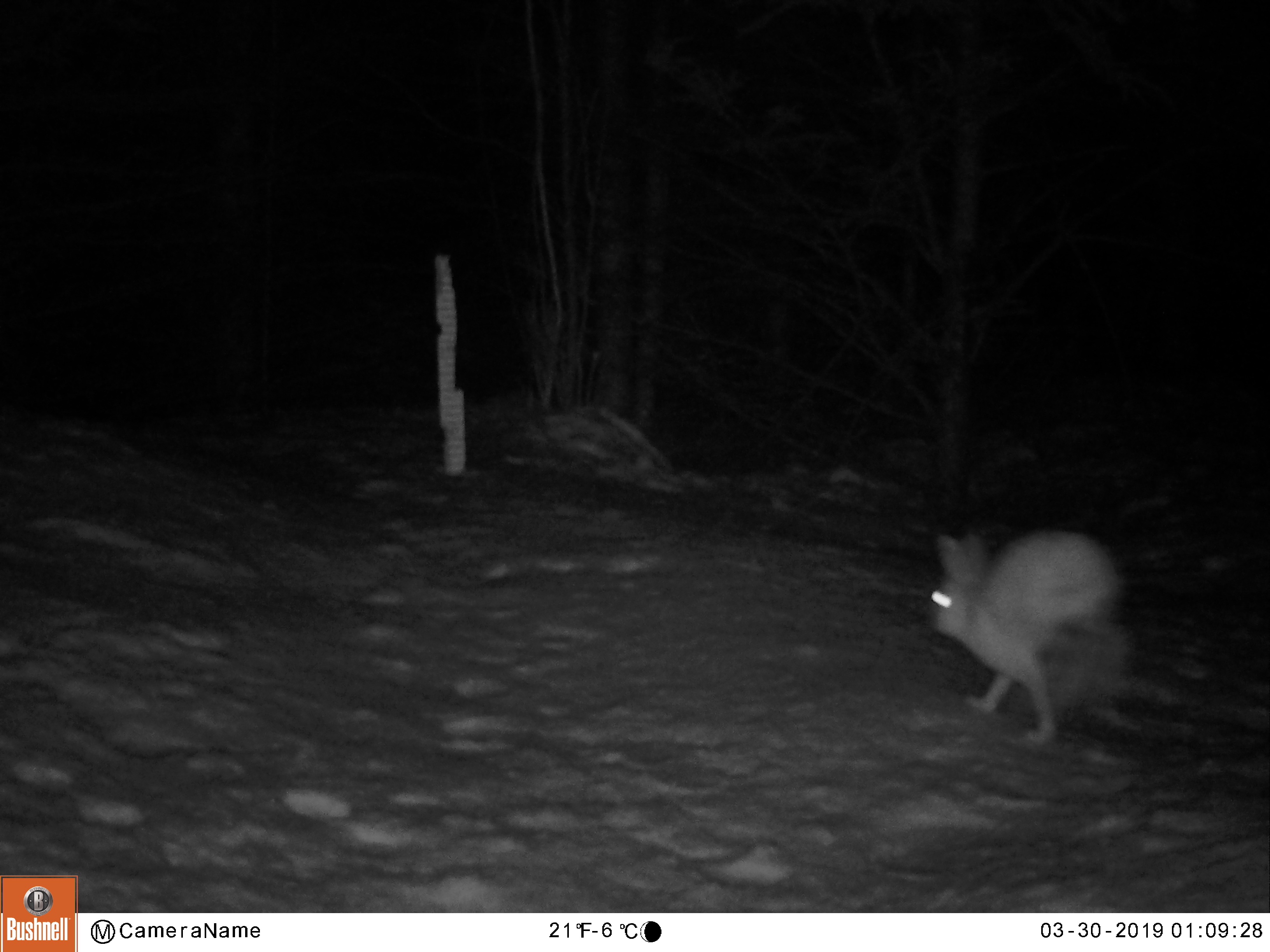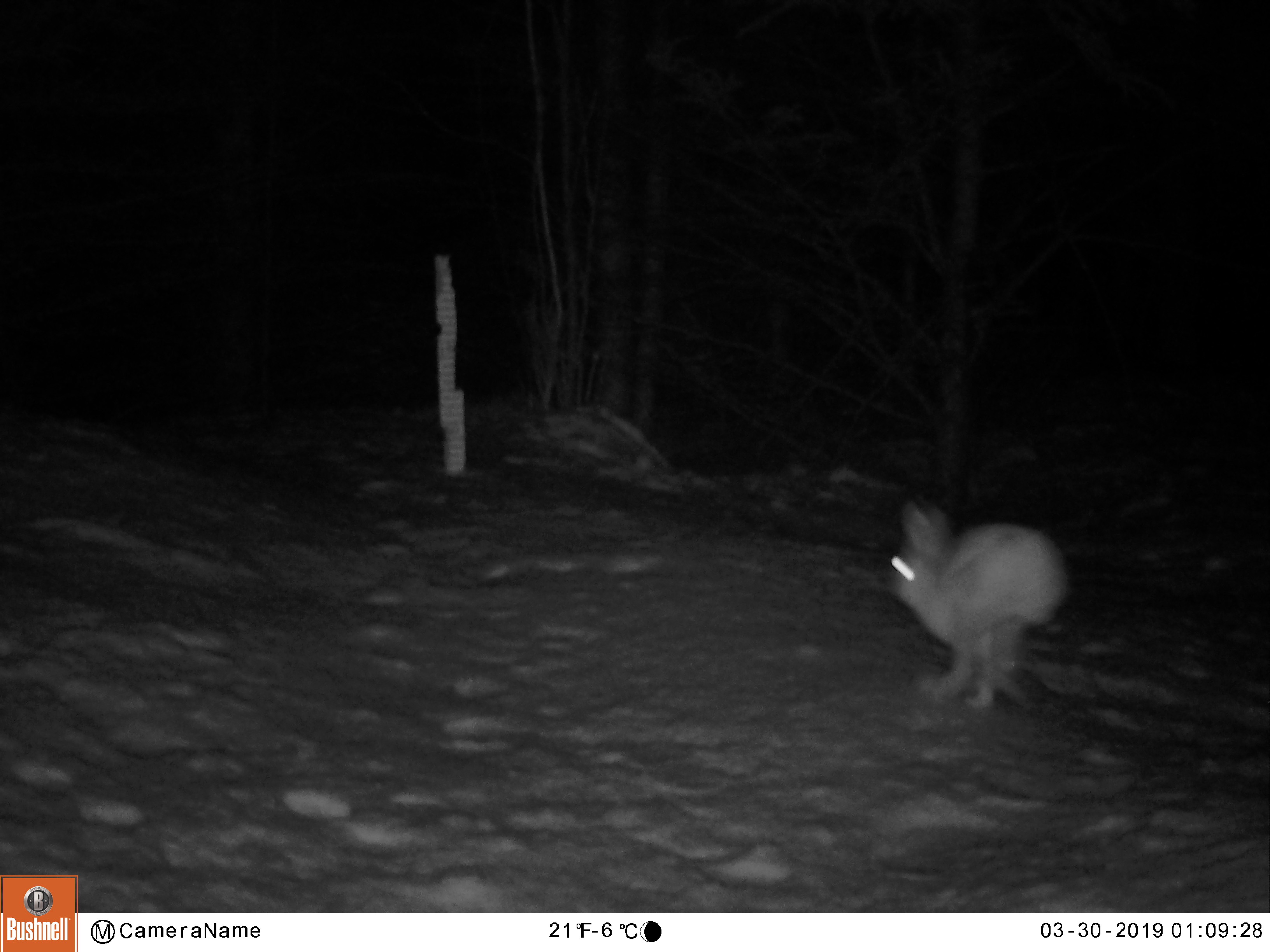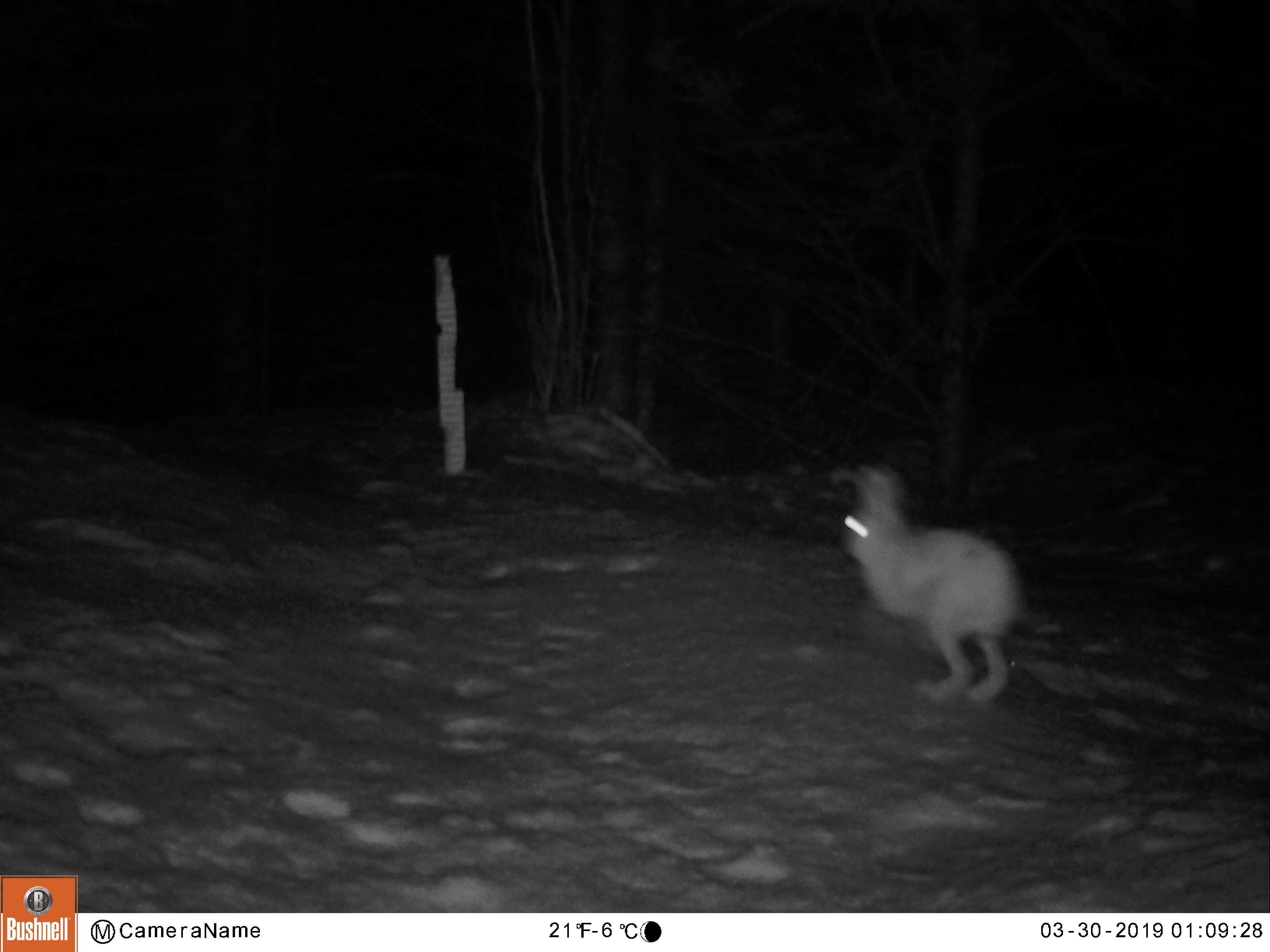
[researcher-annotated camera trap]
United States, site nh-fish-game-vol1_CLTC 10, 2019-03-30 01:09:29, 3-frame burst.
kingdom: Animalia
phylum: Chordata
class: Mammalia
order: Lagomorpha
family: Leporidae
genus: Lepus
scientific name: Lepus americanus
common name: snowshoe hare